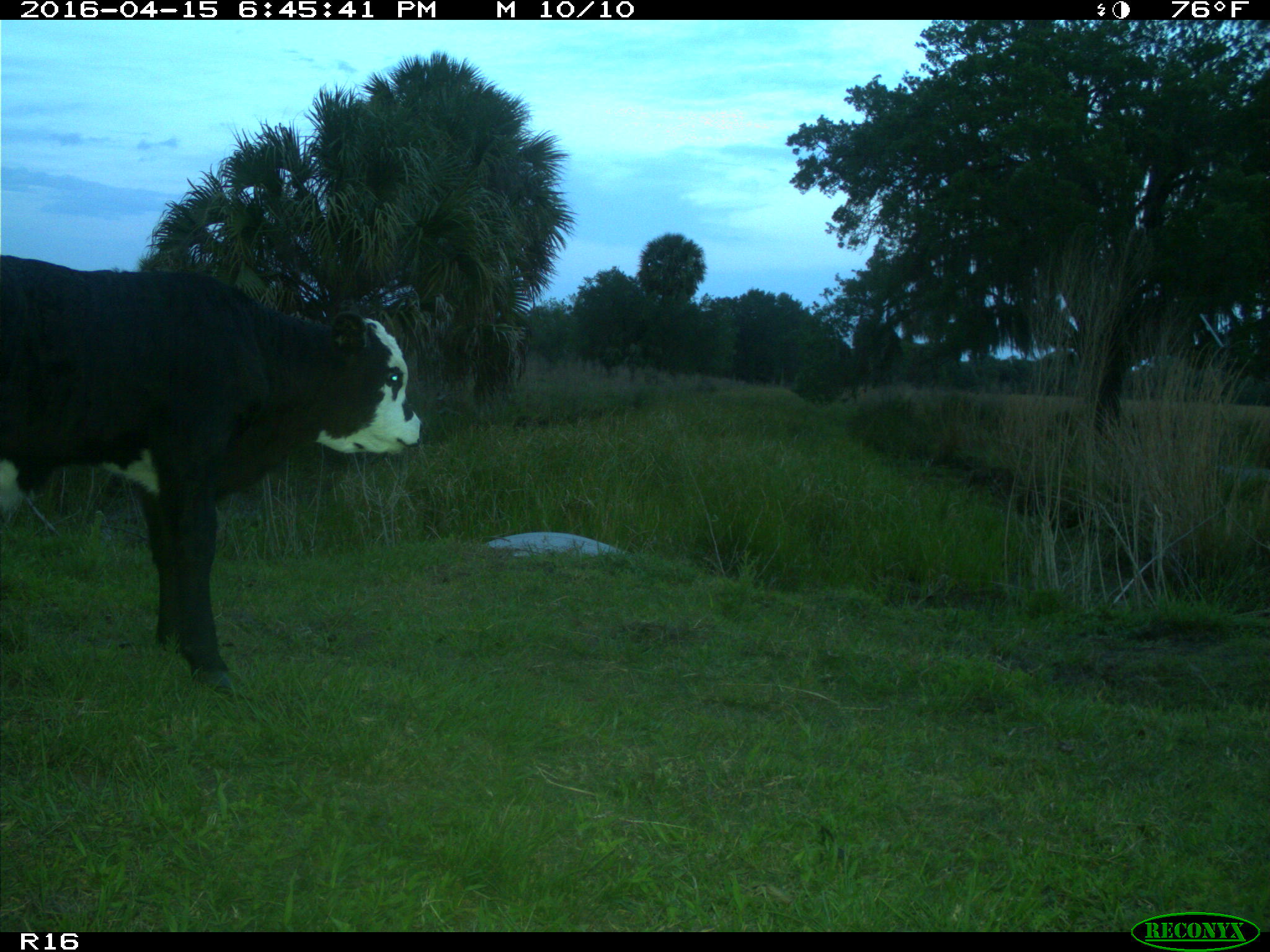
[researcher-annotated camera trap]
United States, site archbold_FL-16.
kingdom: Animalia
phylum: Chordata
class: Mammalia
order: Artiodactyla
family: Bovidae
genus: Bos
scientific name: Bos taurus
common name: domestic cow